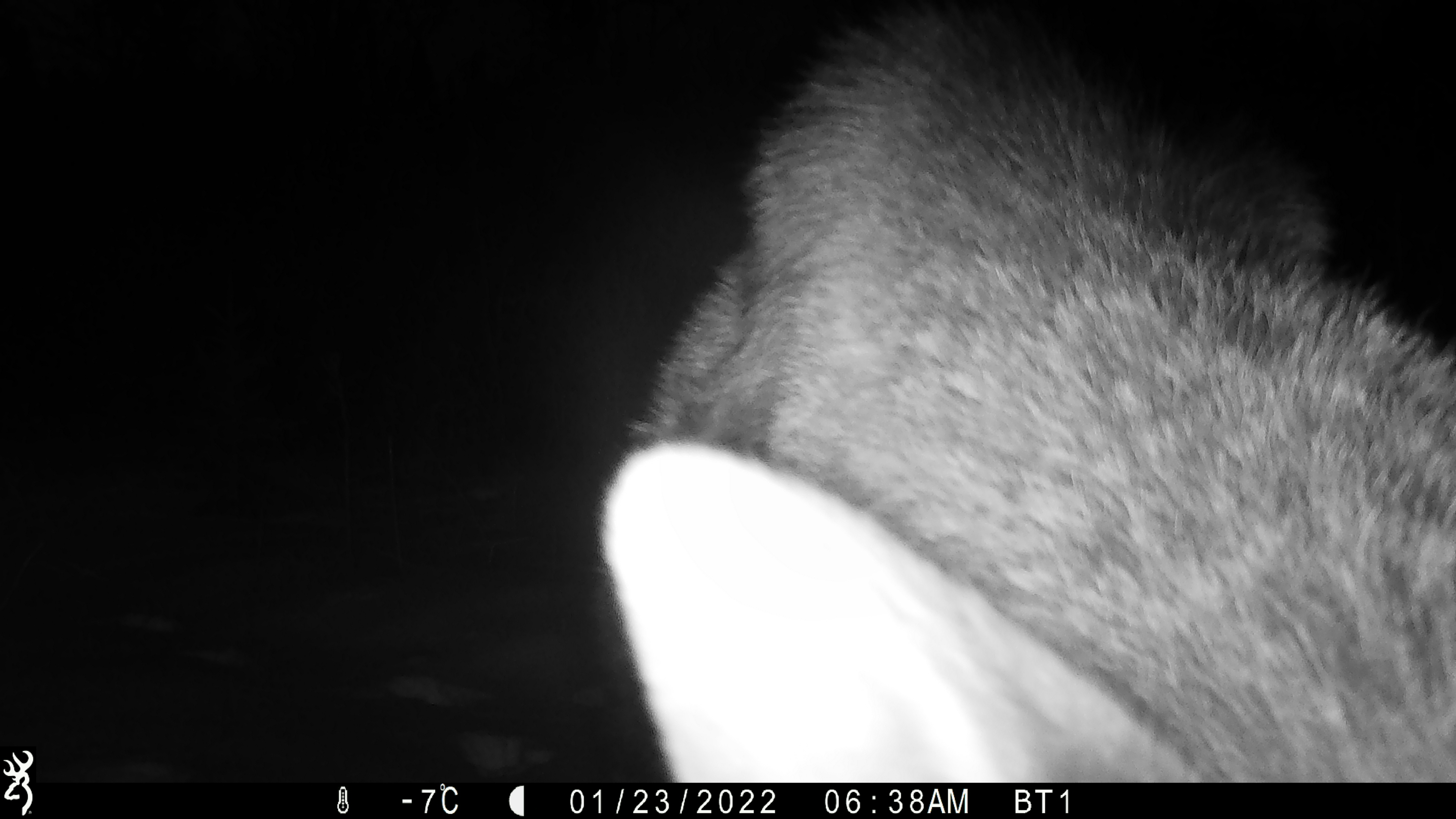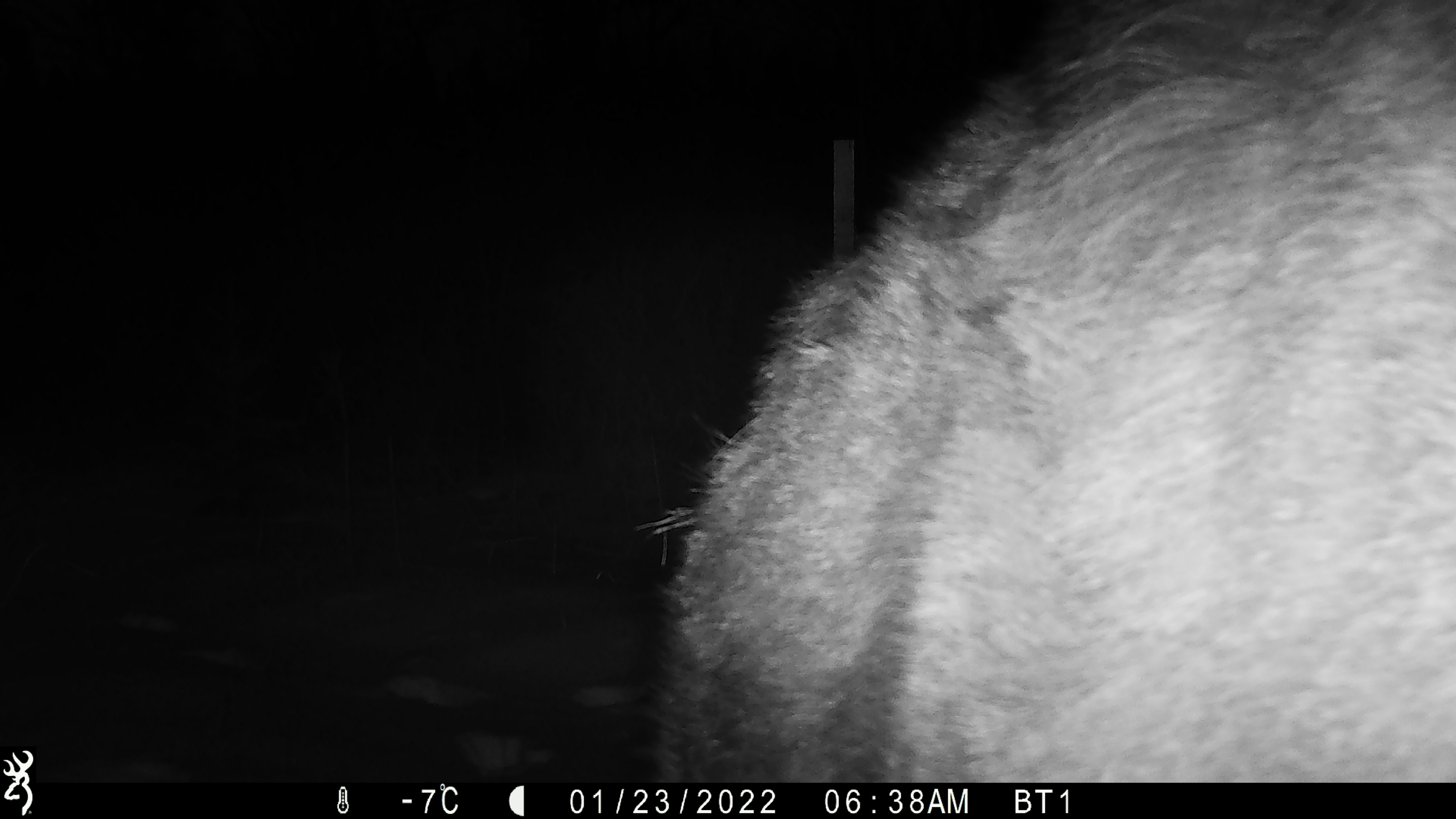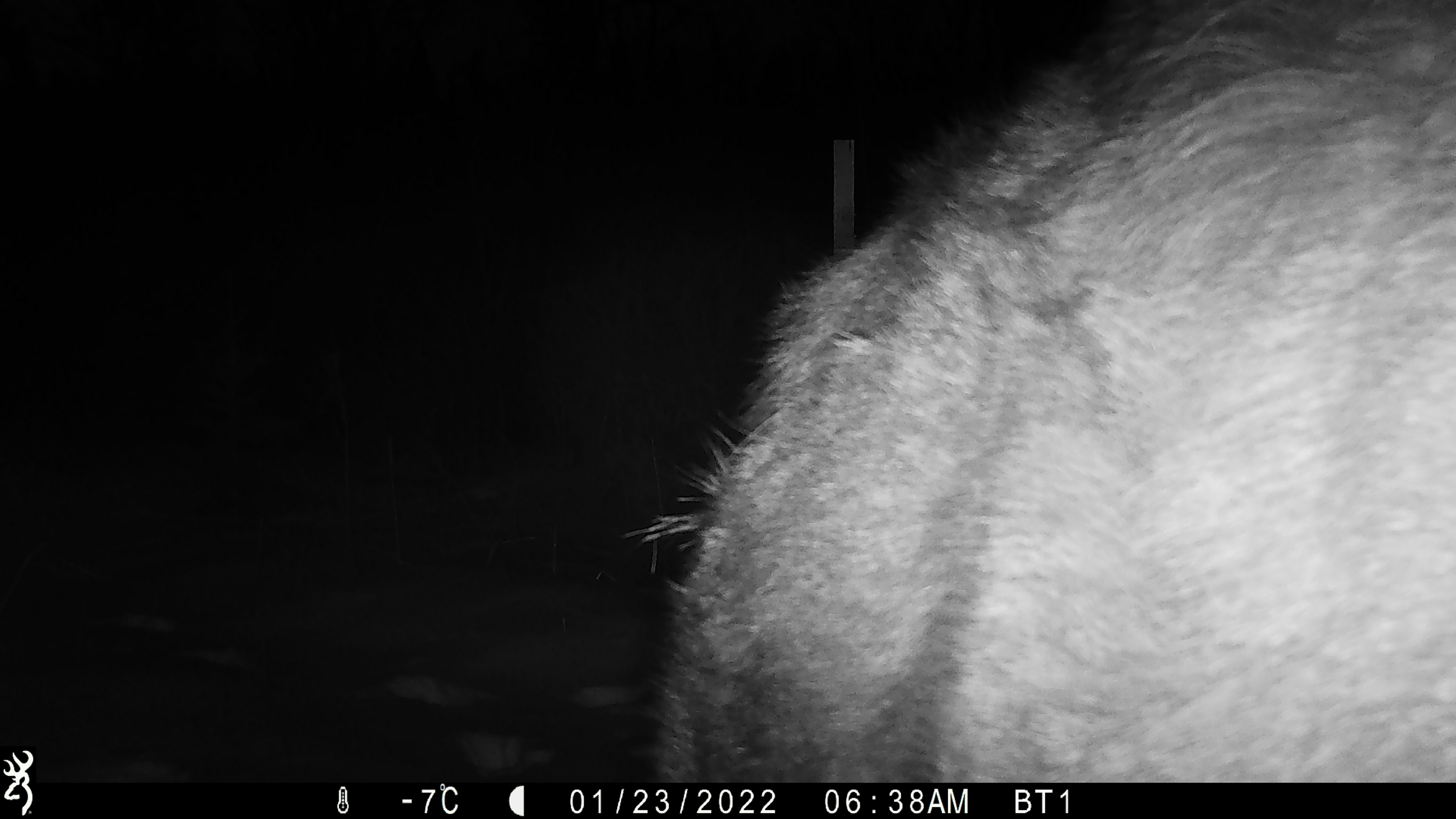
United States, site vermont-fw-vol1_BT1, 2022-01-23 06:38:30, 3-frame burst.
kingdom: Animalia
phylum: Chordata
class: Mammalia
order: Artiodactyla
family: Cervidae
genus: Alces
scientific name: Alces alces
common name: moose